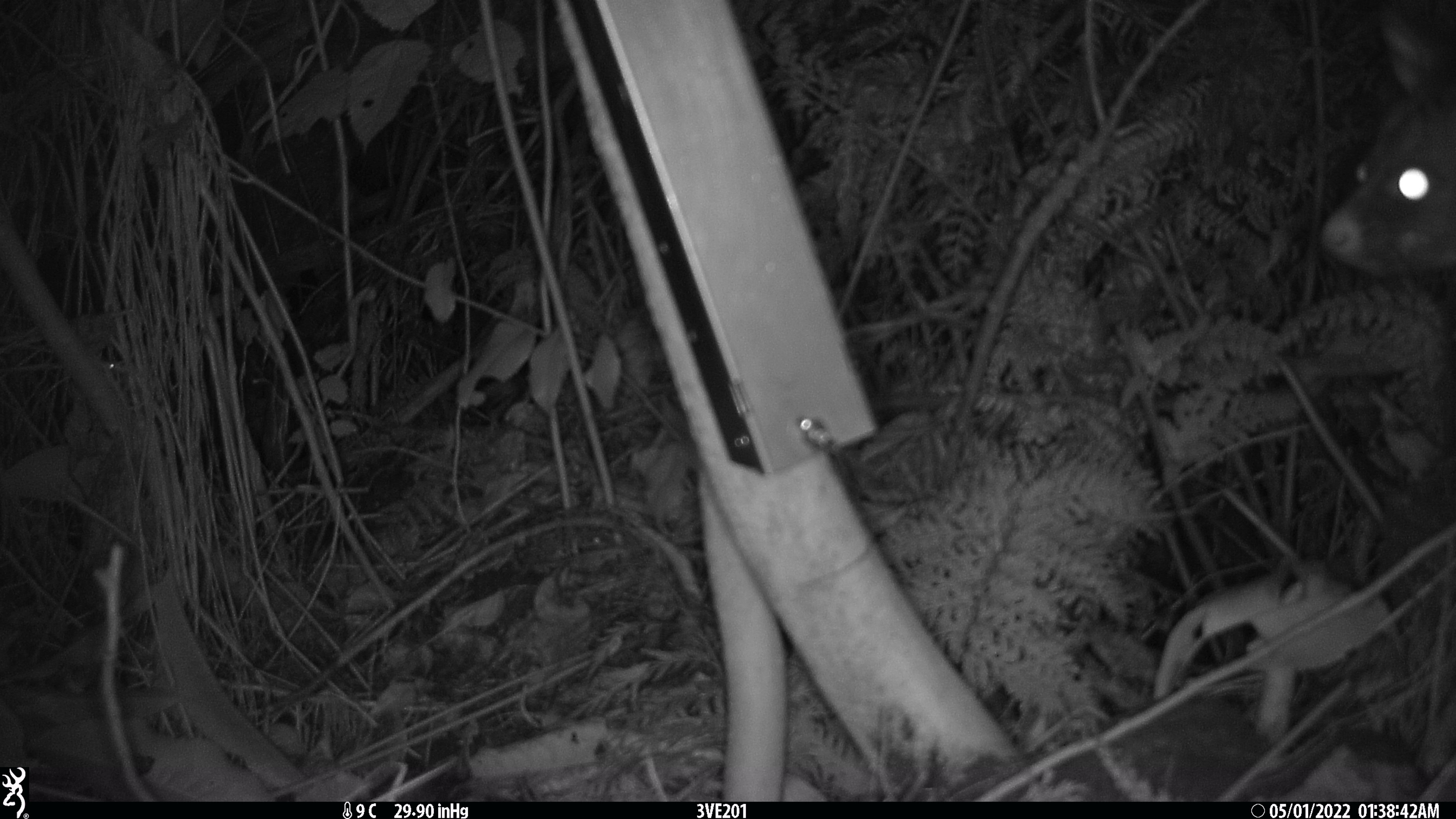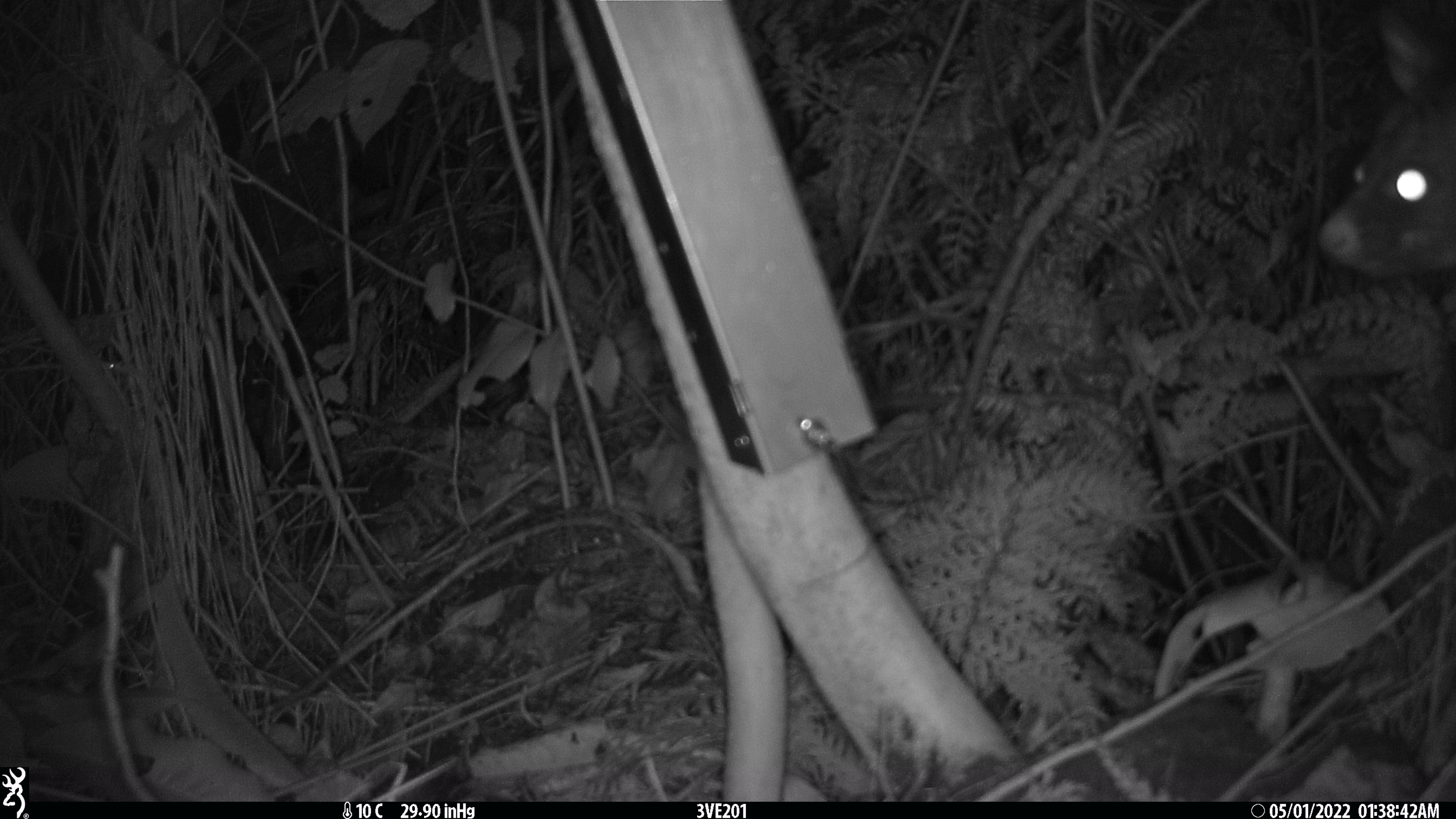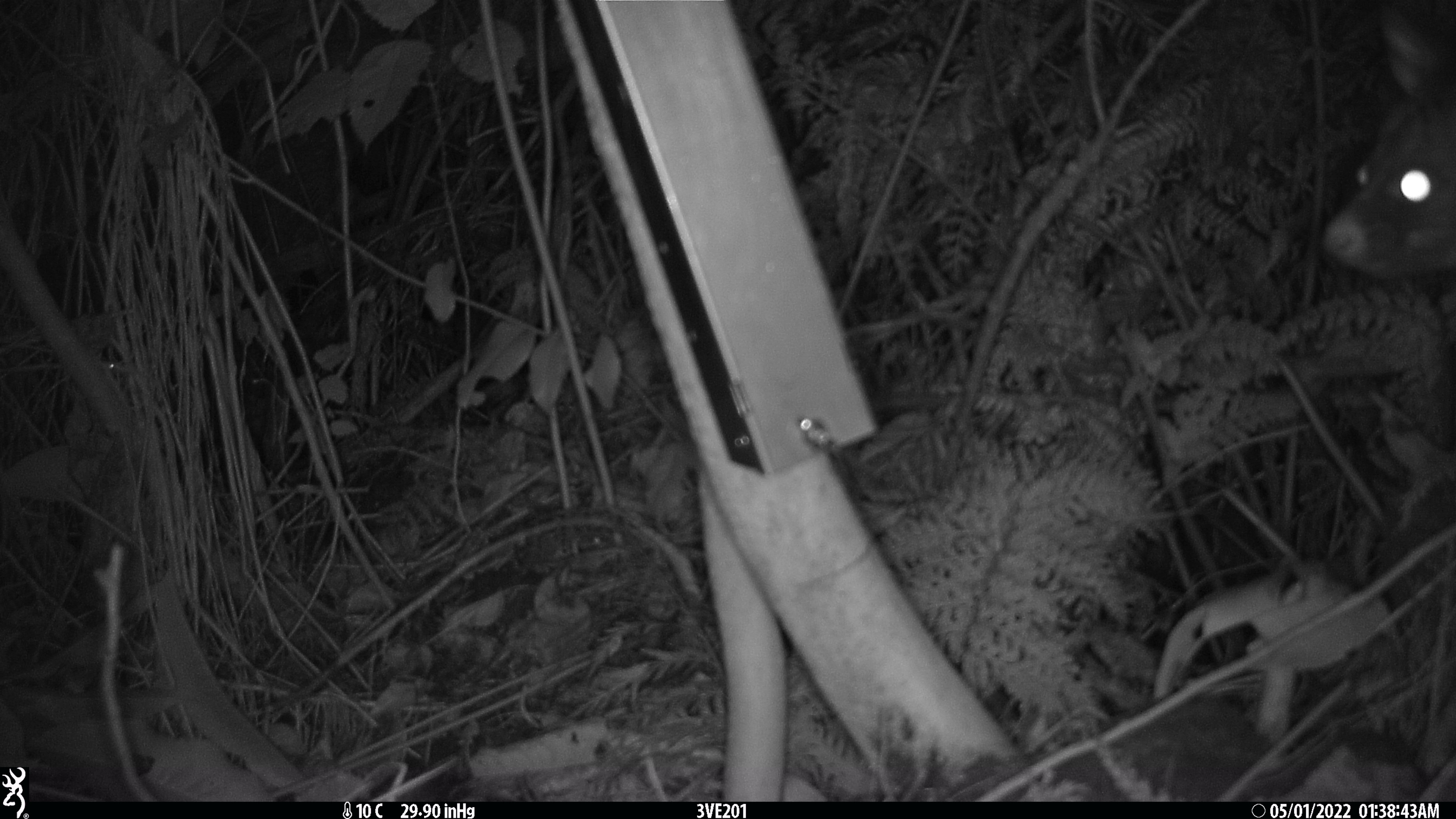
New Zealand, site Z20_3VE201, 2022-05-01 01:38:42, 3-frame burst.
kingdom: Animalia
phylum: Chordata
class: Mammalia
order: Diprotodontia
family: Phalangeridae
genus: Trichosurus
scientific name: Trichosurus vulpecula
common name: common brushtail possum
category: possum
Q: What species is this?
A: Possum (common brushtail possum) (Trichosurus vulpecula).